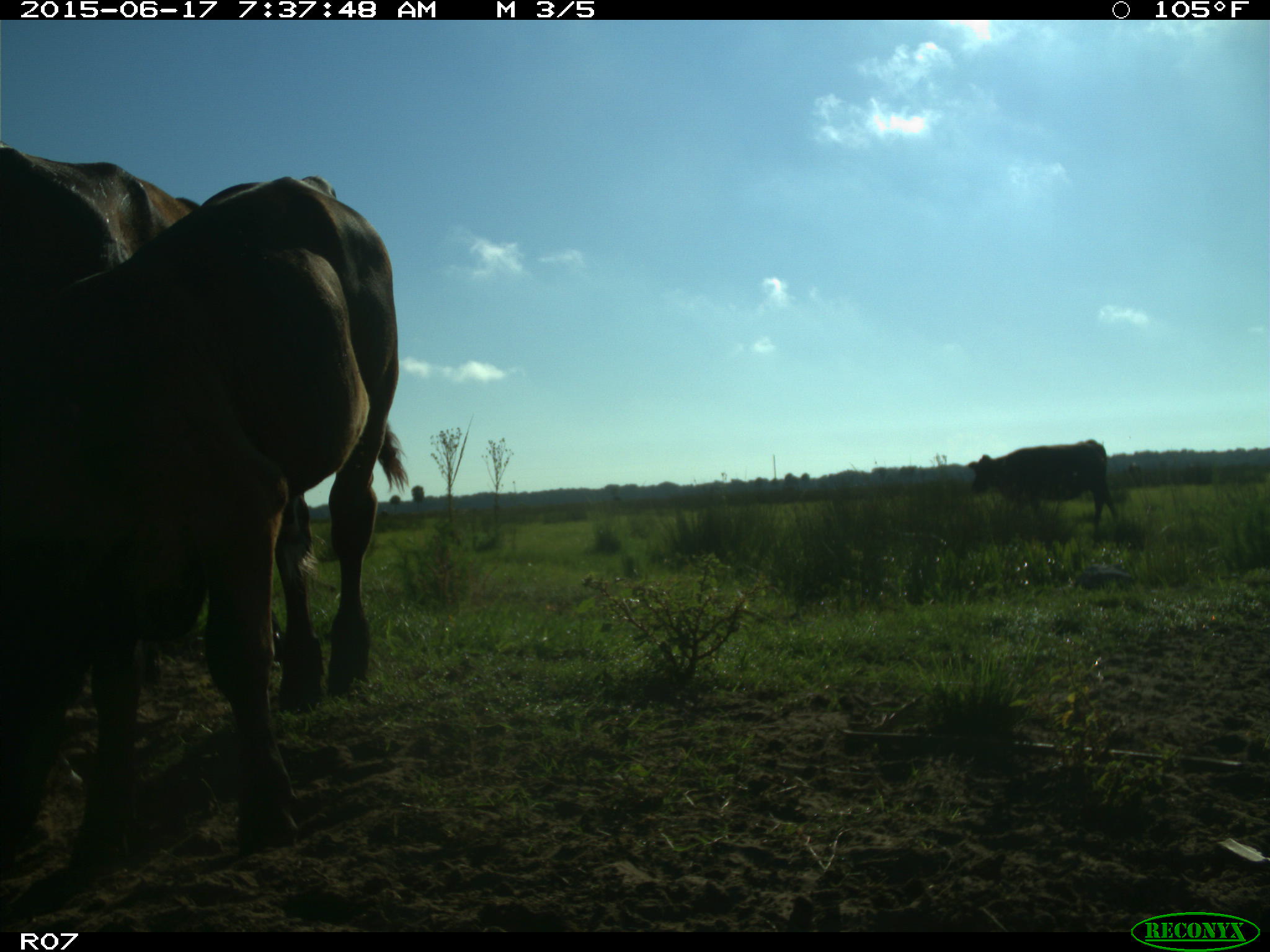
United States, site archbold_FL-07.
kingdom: Animalia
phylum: Chordata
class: Mammalia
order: Artiodactyla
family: Bovidae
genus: Bos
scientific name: Bos taurus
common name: domestic cow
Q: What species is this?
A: Bos taurus (domestic cow).